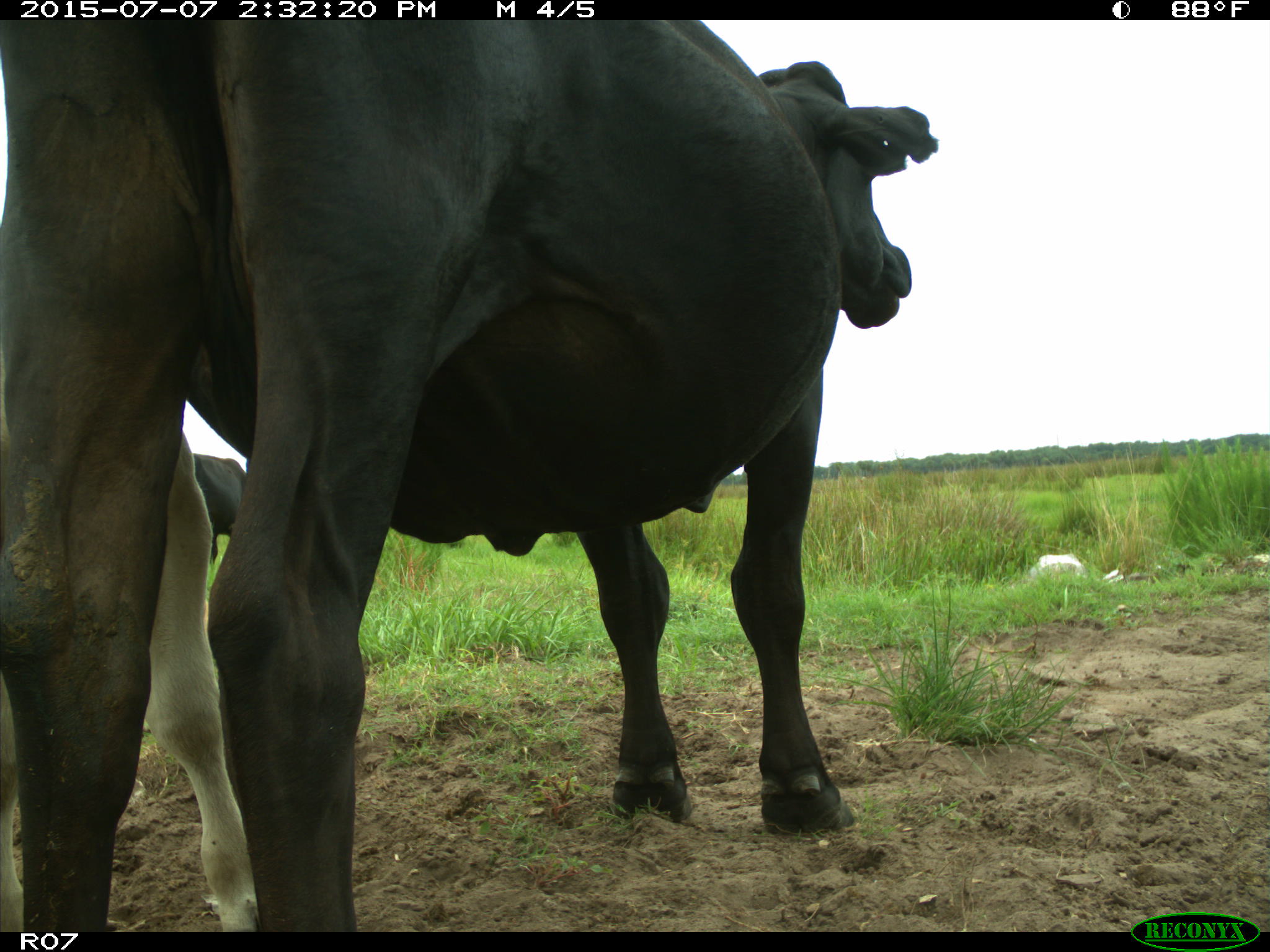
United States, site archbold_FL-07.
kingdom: Animalia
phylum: Chordata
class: Mammalia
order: Artiodactyla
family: Bovidae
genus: Bos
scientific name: Bos taurus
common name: domestic cow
Bos taurus (domestic cow).